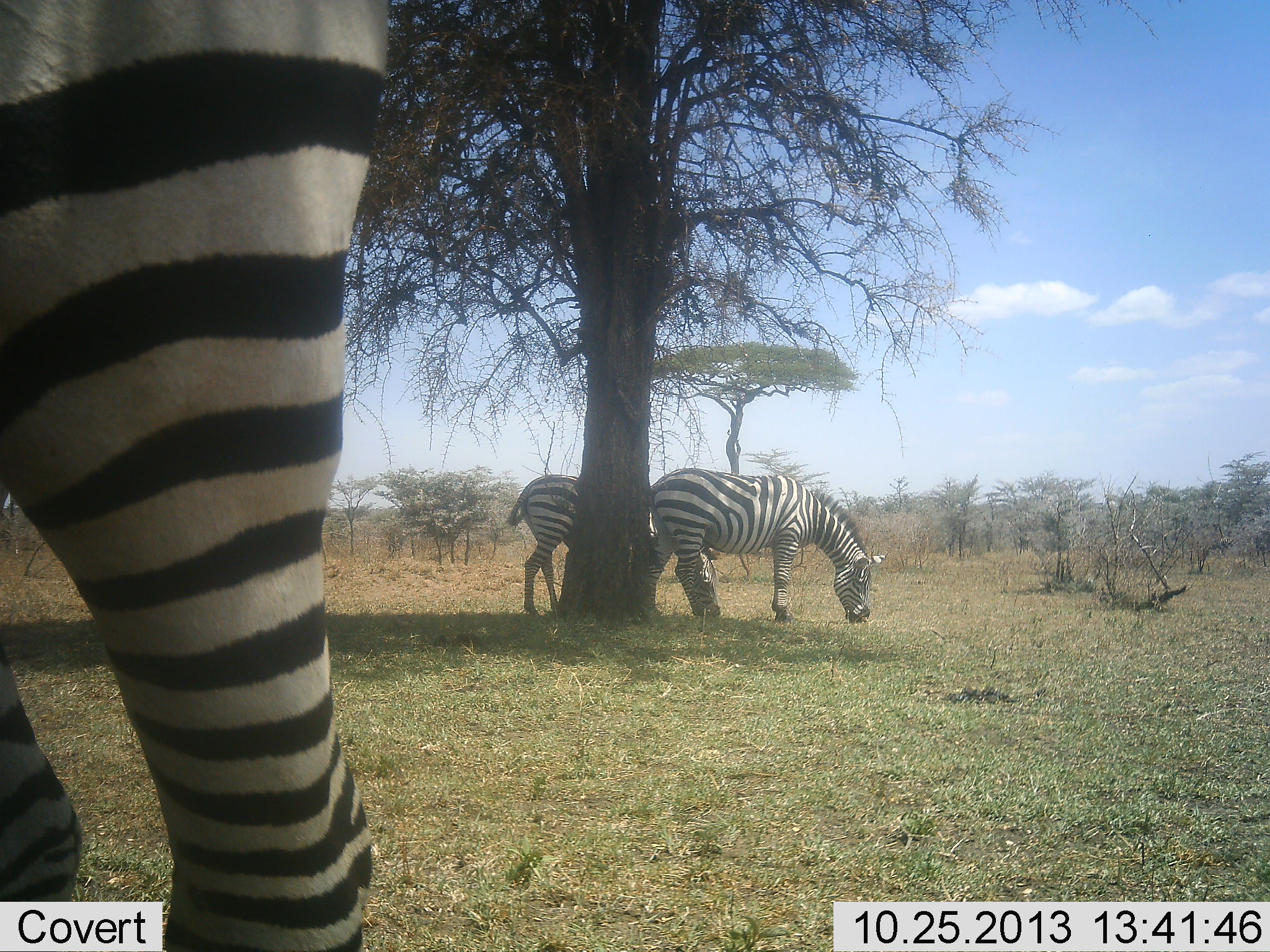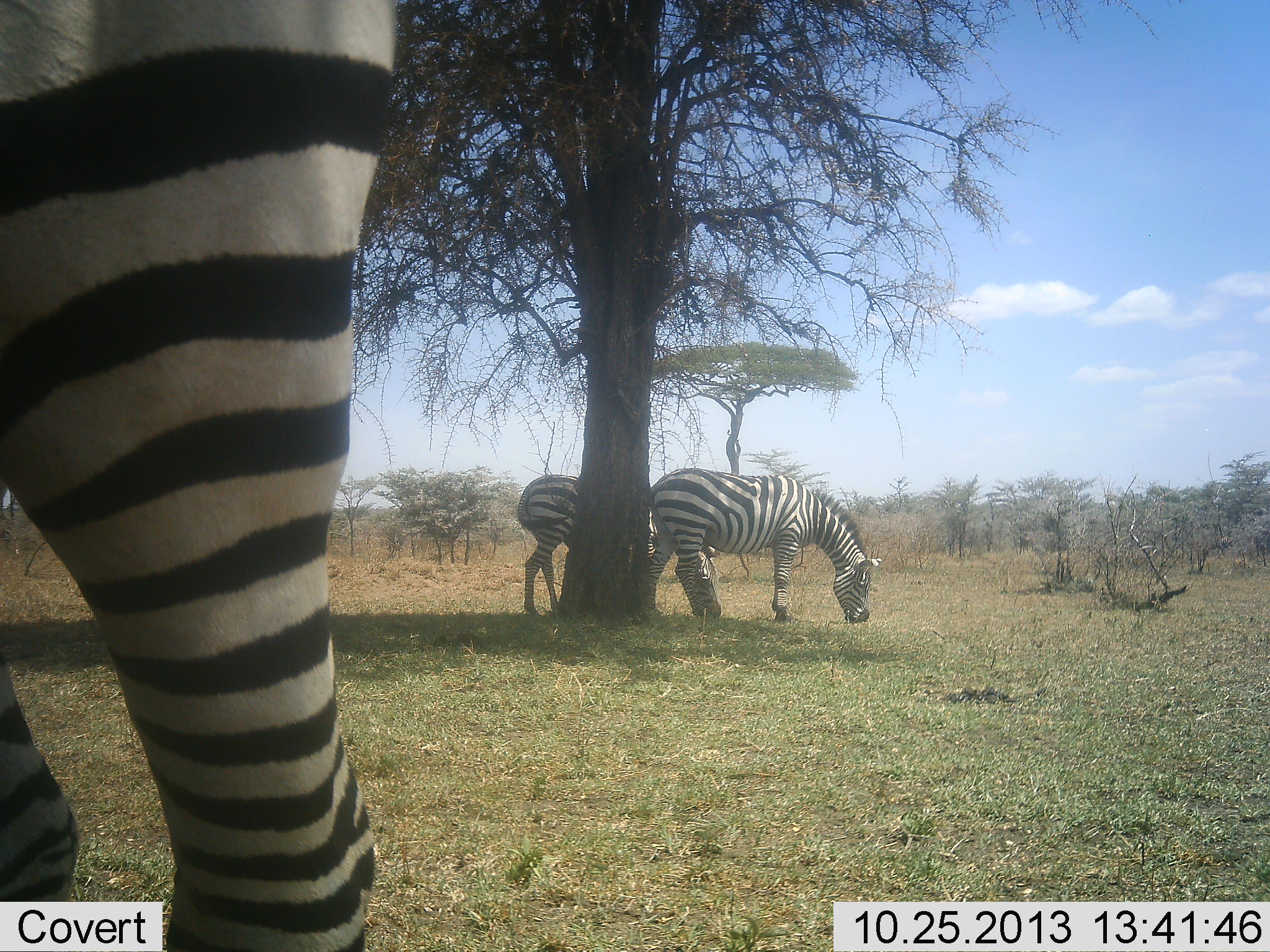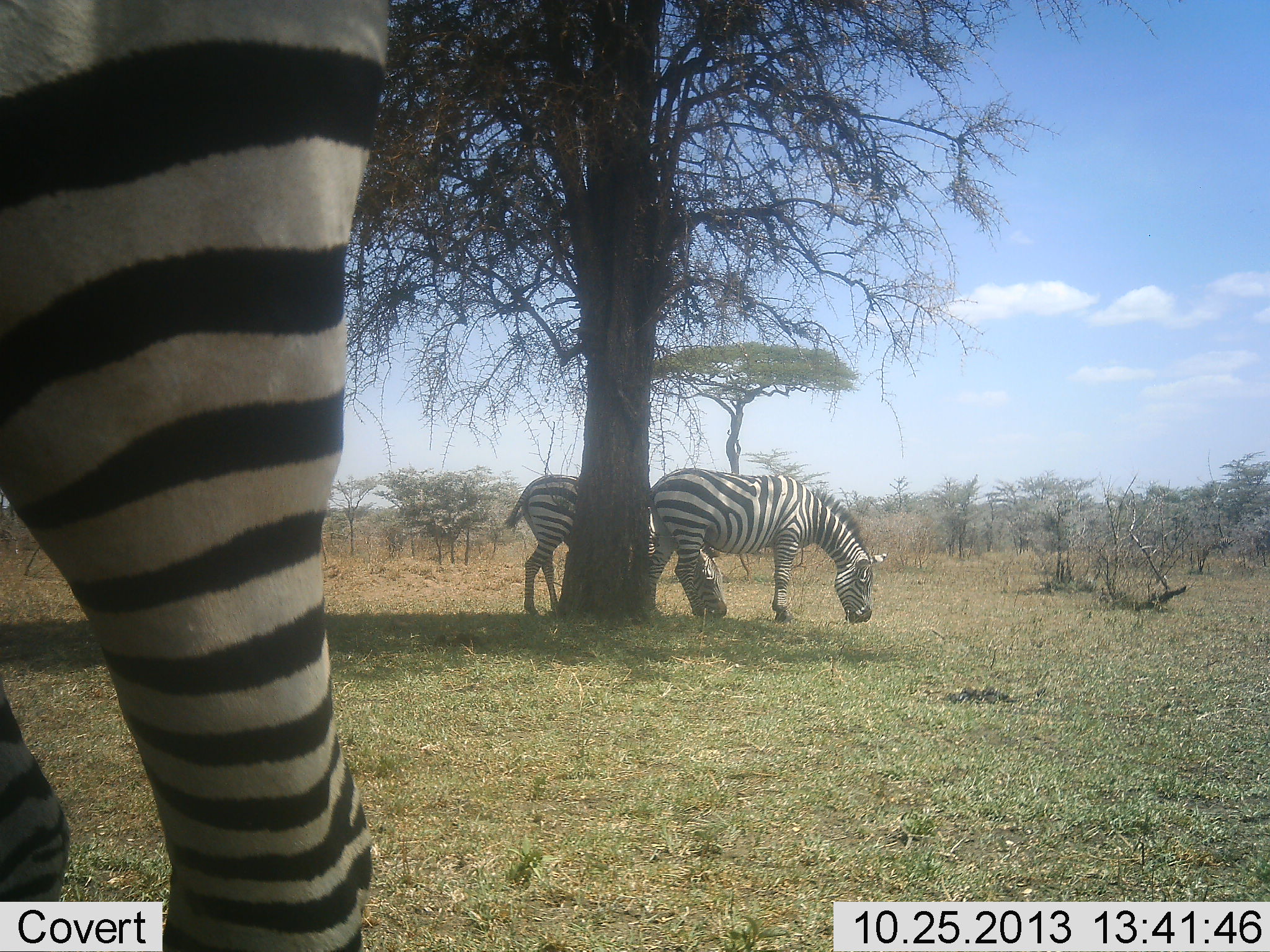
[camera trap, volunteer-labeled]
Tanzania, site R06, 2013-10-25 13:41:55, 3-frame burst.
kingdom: Animalia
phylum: Chordata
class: Mammalia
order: Perissodactyla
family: Equidae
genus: Equus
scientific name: Equus quagga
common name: plains zebra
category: zebra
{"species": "zebra (plains zebra) (Equus quagga)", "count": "3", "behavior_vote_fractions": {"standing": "60%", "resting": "0%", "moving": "0%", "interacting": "0%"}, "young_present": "0%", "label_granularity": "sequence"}